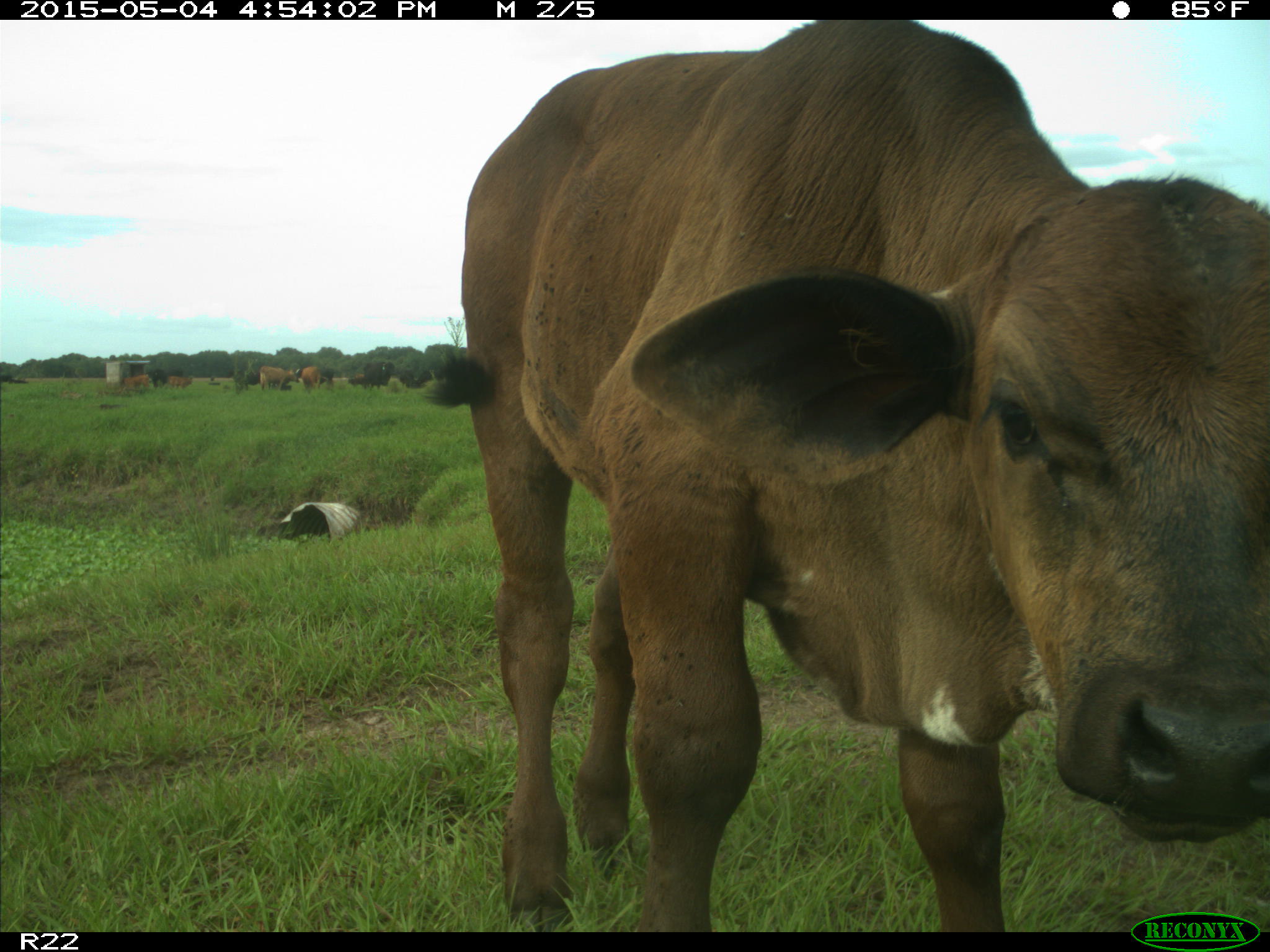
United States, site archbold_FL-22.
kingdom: Animalia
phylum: Chordata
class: Mammalia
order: Artiodactyla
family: Bovidae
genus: Bos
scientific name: Bos taurus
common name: domestic cow